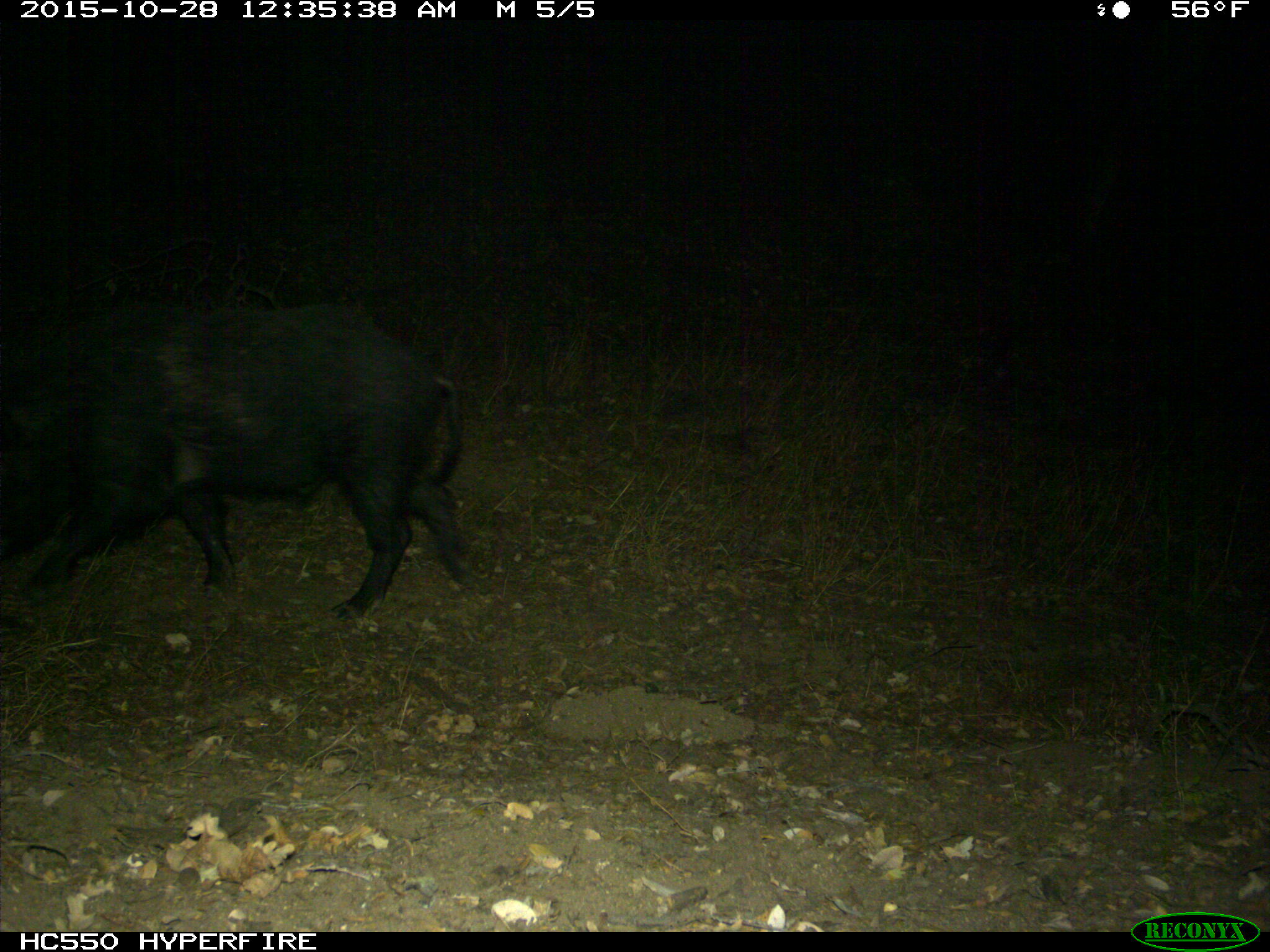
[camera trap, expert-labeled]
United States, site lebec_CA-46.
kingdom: Animalia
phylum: Chordata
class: Mammalia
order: Artiodactyla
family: Suidae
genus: Sus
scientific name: Sus scrofa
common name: wild boar